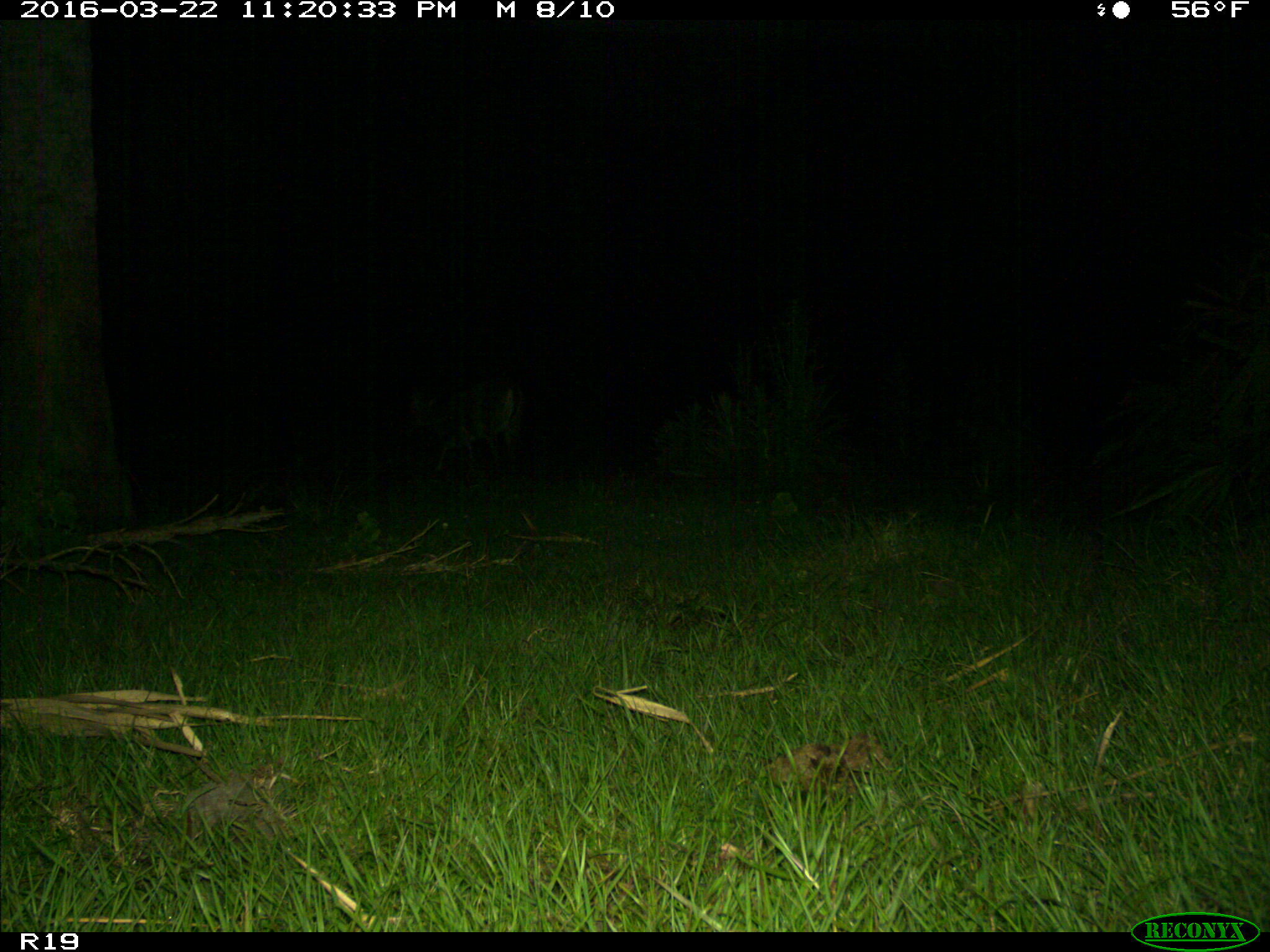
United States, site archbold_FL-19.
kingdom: Animalia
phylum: Chordata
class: Mammalia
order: Artiodactyla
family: Cervidae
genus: Odocoileus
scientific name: Odocoileus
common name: deer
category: unidentified deer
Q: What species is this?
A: Unidentified deer (deer) (Odocoileus).